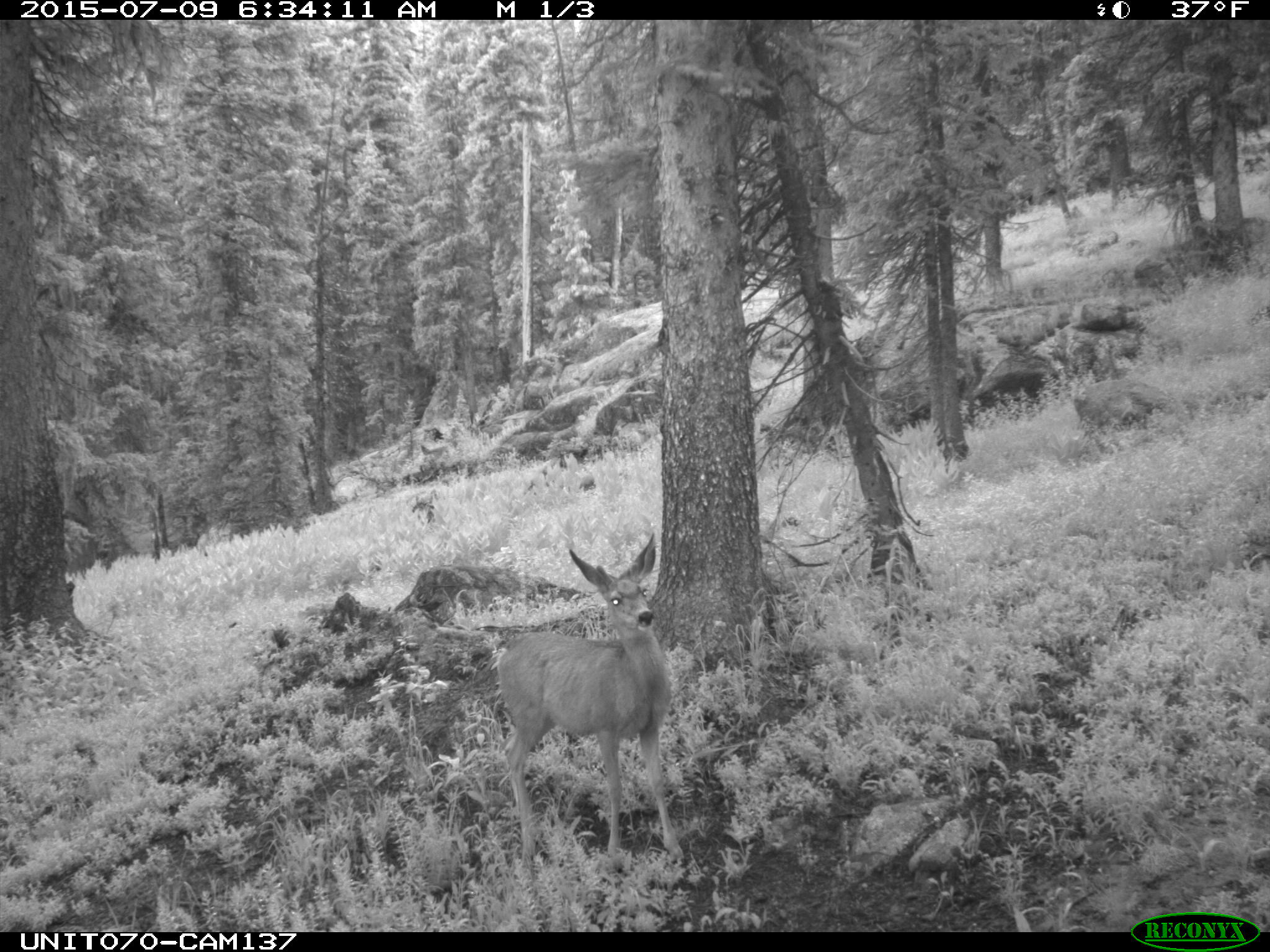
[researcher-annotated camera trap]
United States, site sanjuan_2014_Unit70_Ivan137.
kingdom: Animalia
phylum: Chordata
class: Mammalia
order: Artiodactyla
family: Cervidae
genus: Odocoileus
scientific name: Odocoileus hemionus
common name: mule deer